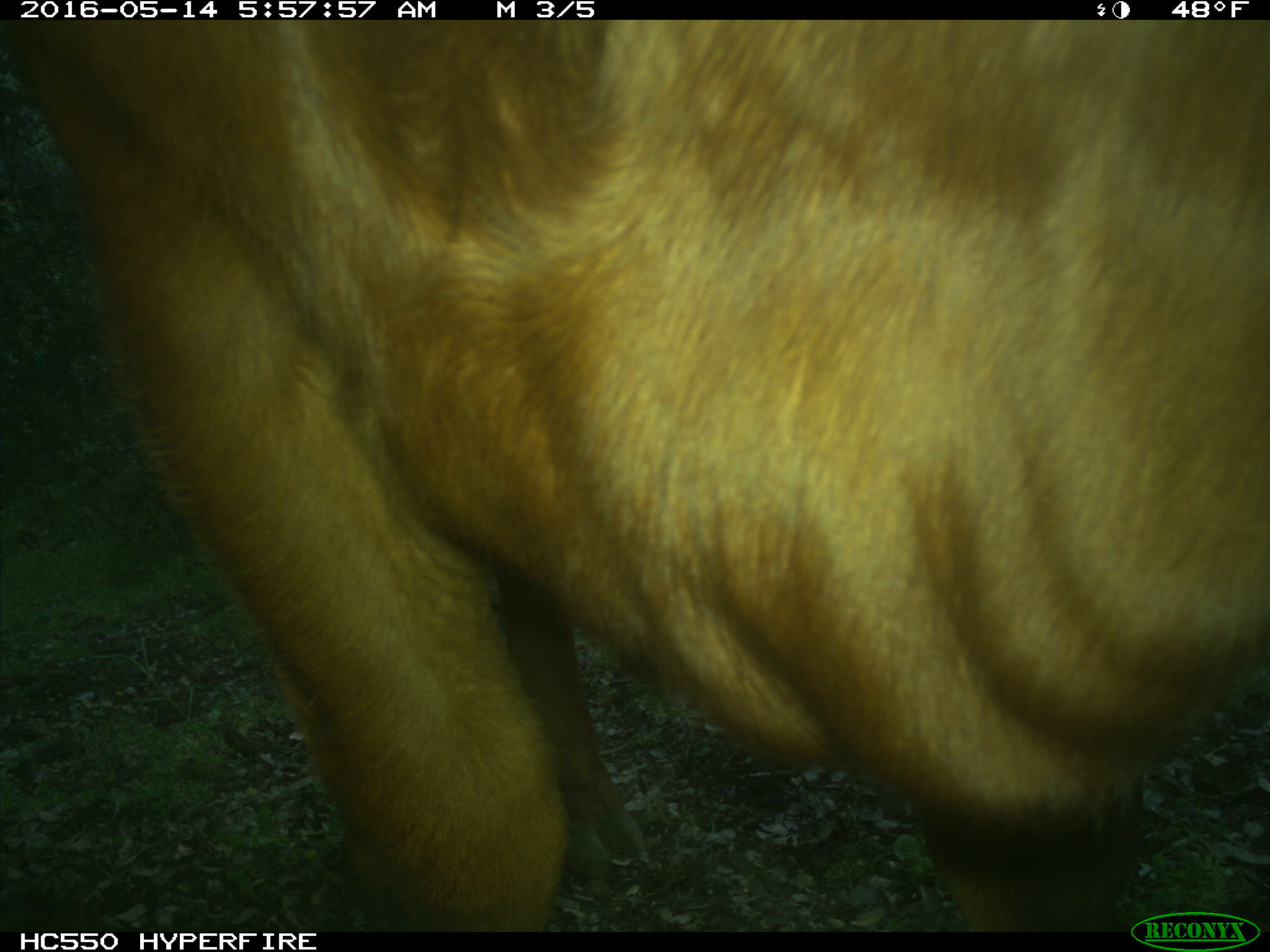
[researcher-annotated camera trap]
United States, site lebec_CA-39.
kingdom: Animalia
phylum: Chordata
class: Mammalia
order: Artiodactyla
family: Bovidae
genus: Bos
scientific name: Bos taurus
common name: domestic cow